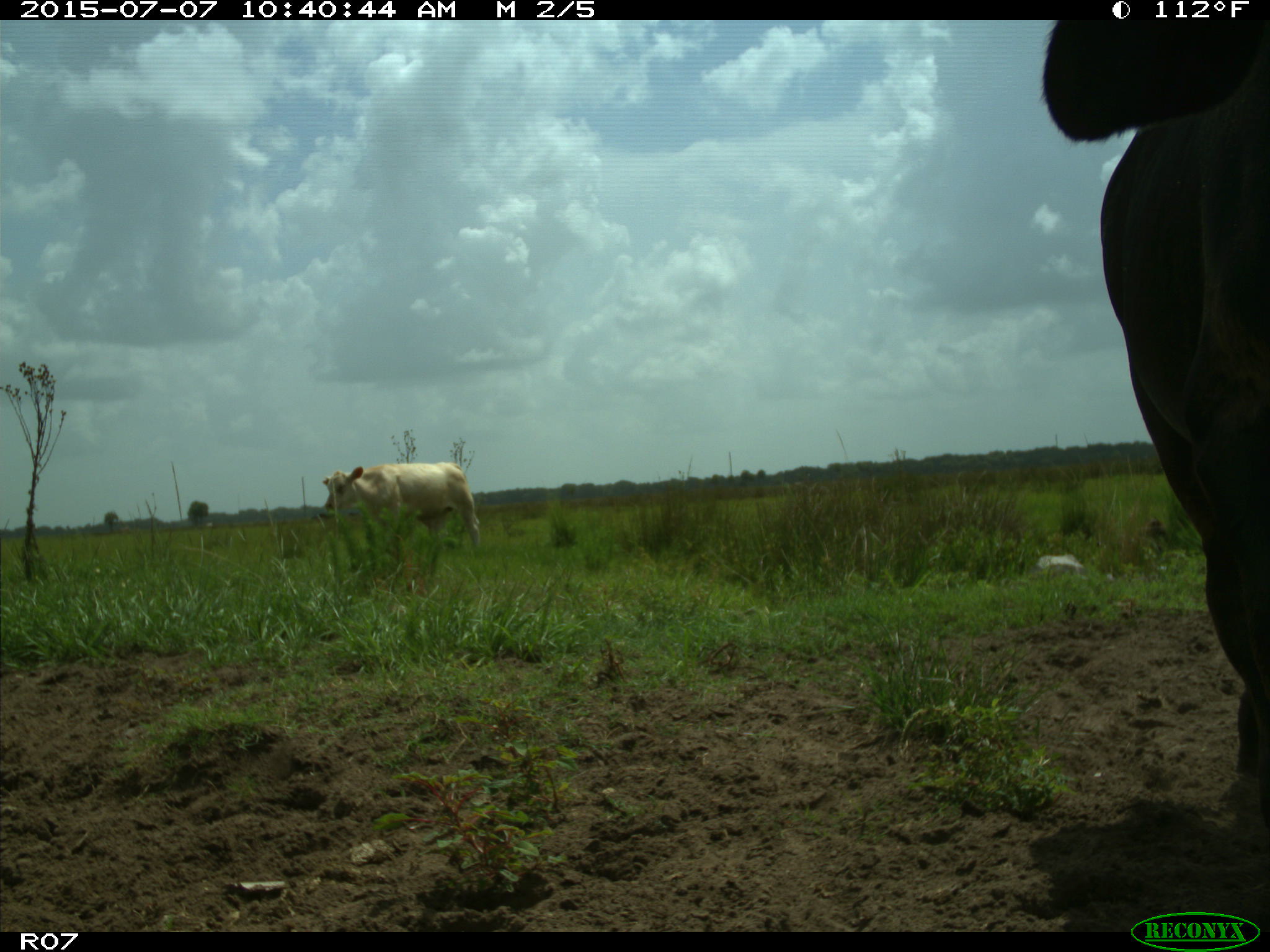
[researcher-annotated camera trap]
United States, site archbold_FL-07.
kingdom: Animalia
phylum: Chordata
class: Mammalia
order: Artiodactyla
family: Bovidae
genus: Bos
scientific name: Bos taurus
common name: domestic cow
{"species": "Bos taurus (domestic cow)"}